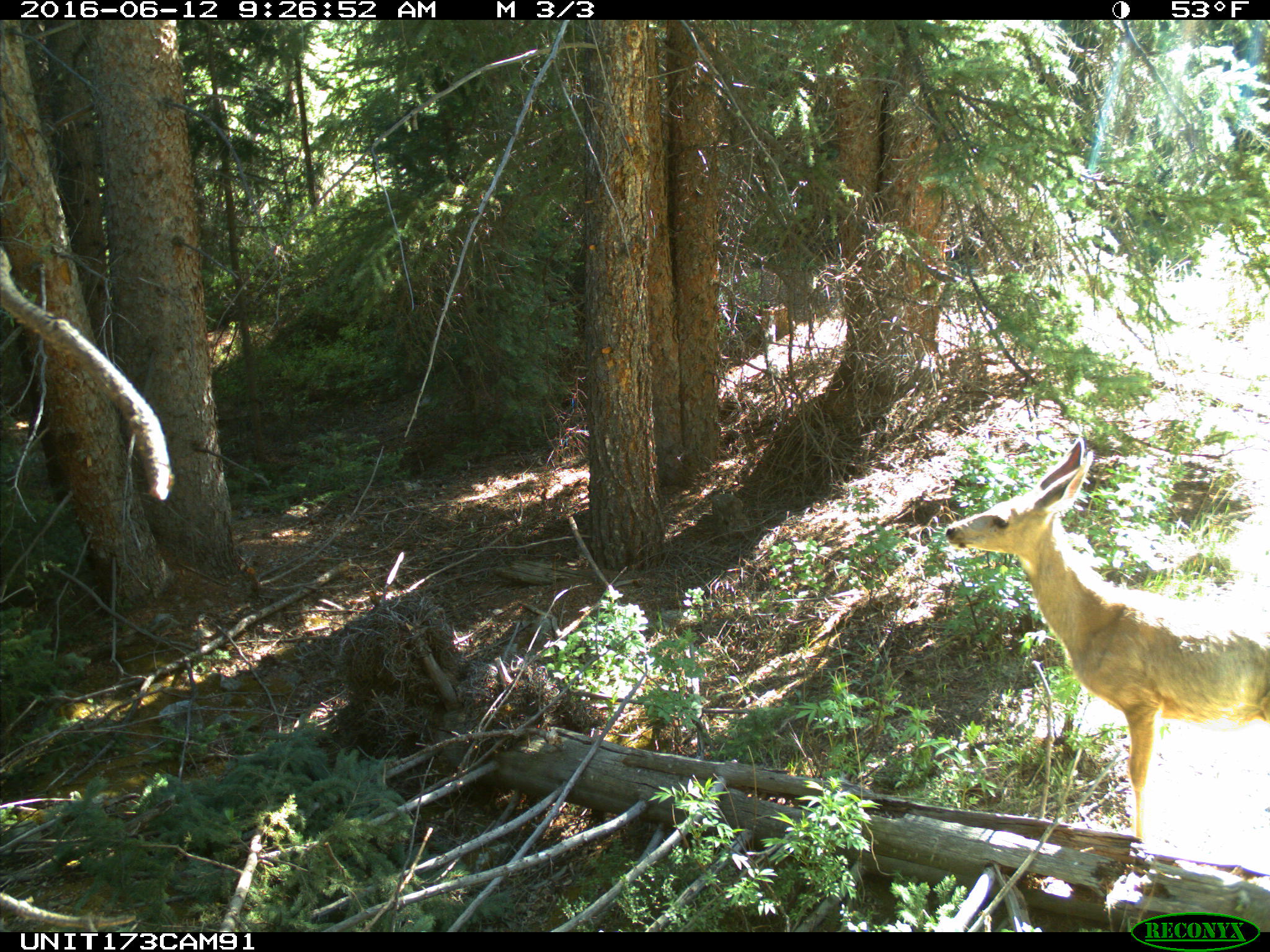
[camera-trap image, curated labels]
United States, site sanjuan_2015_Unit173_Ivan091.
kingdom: Animalia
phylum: Chordata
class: Mammalia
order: Artiodactyla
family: Cervidae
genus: Odocoileus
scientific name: Odocoileus hemionus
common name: mule deer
Odocoileus hemionus (mule deer).